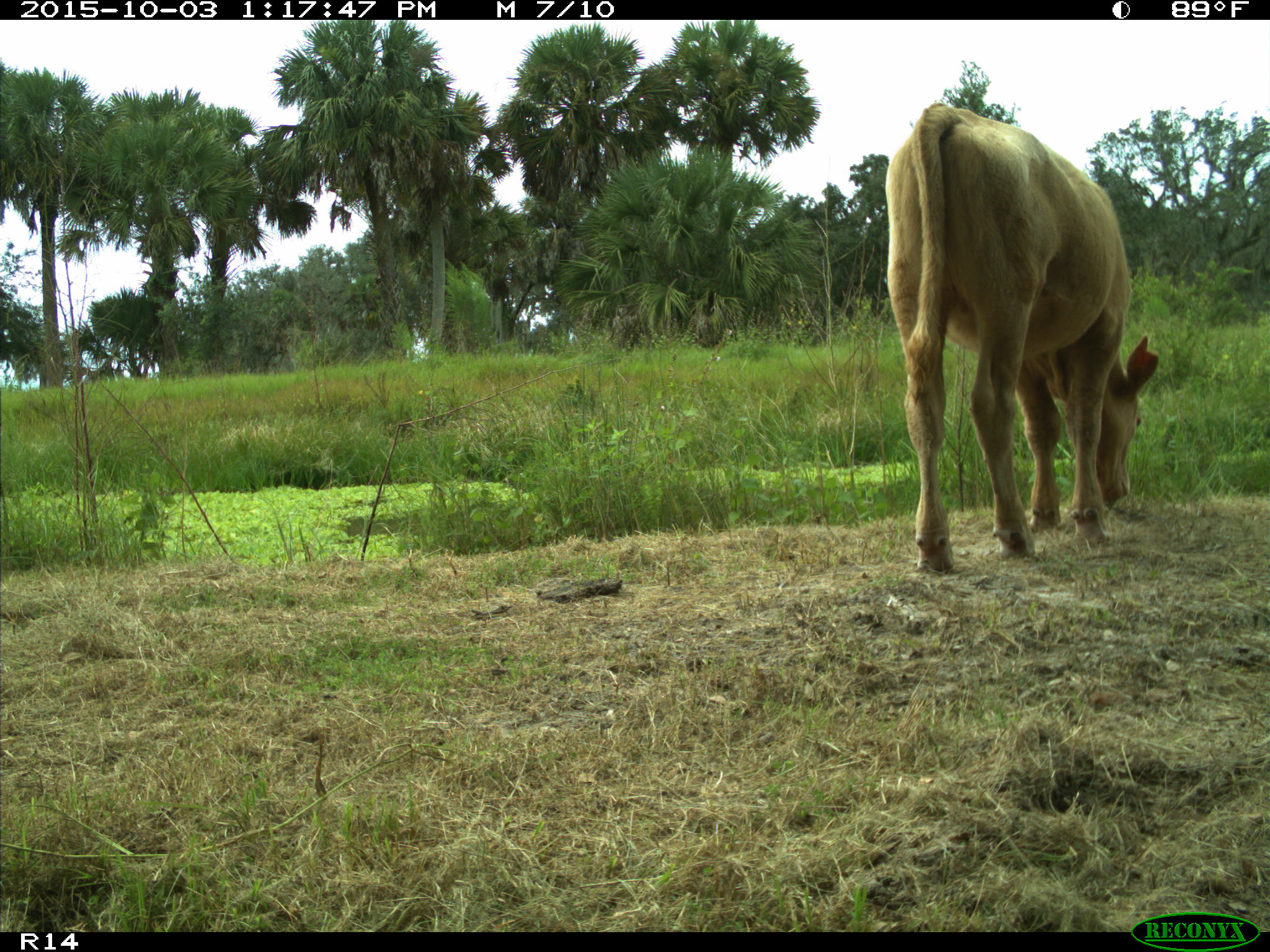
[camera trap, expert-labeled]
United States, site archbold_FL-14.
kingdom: Animalia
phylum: Chordata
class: Mammalia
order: Artiodactyla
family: Bovidae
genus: Bos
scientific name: Bos taurus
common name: domestic cow